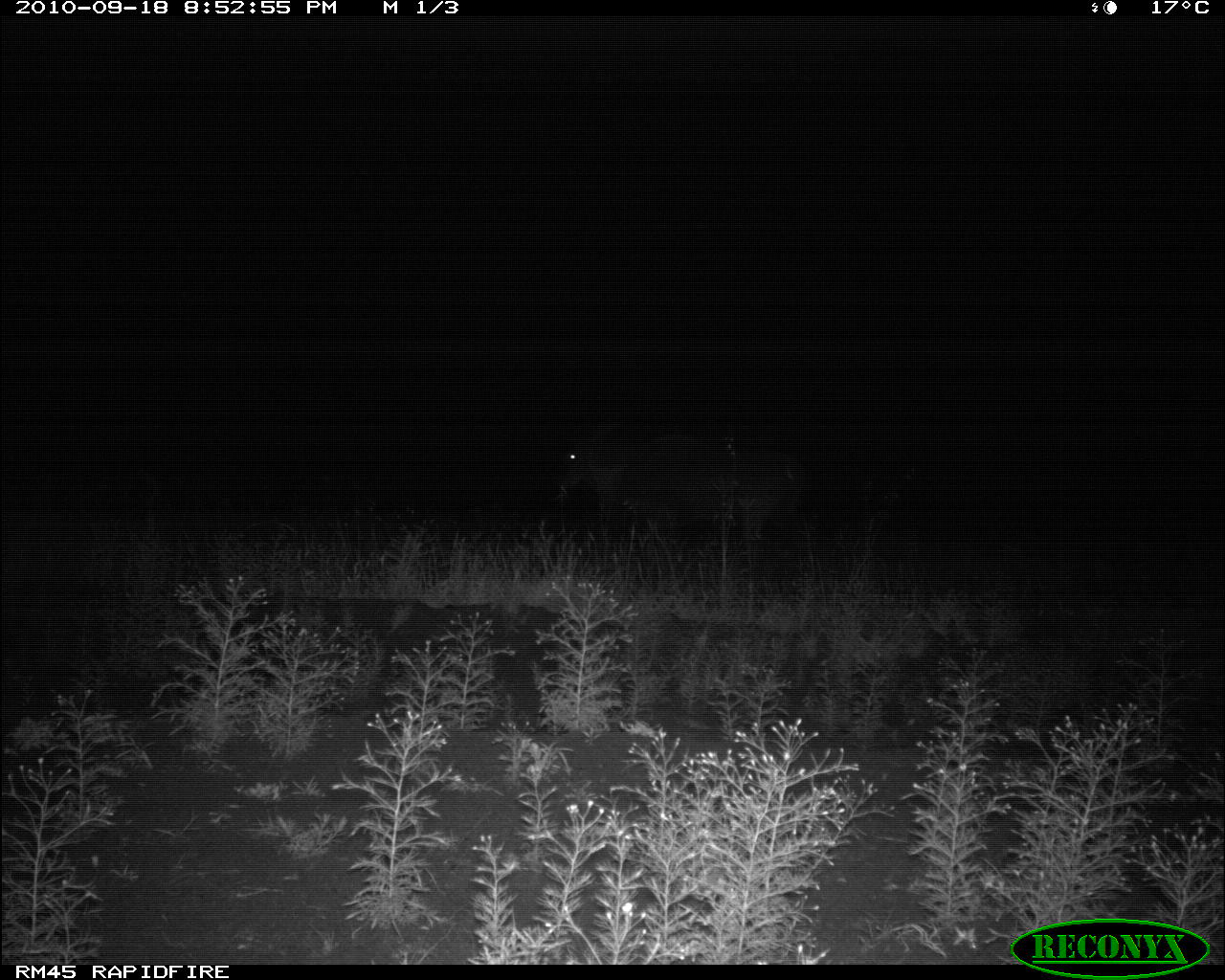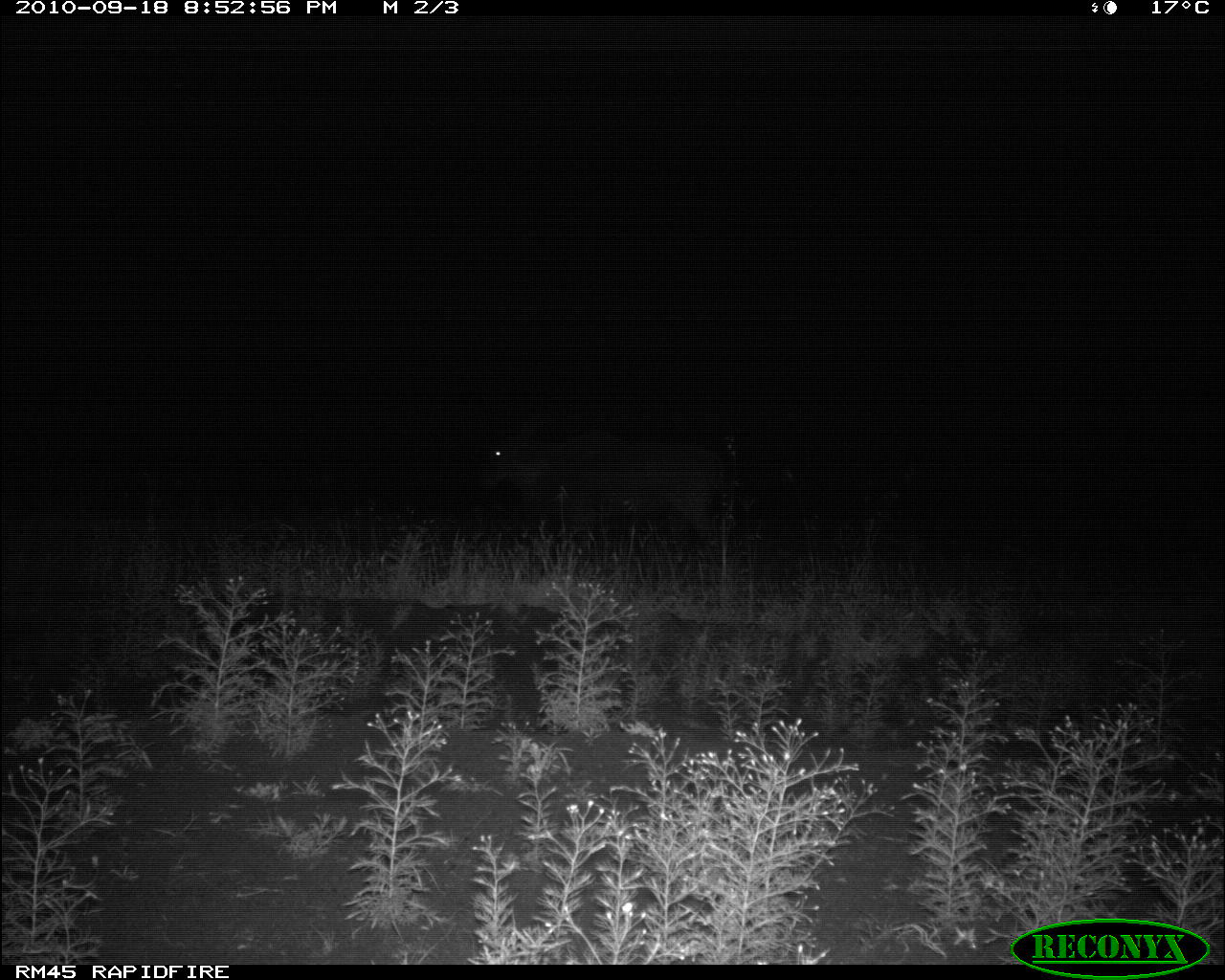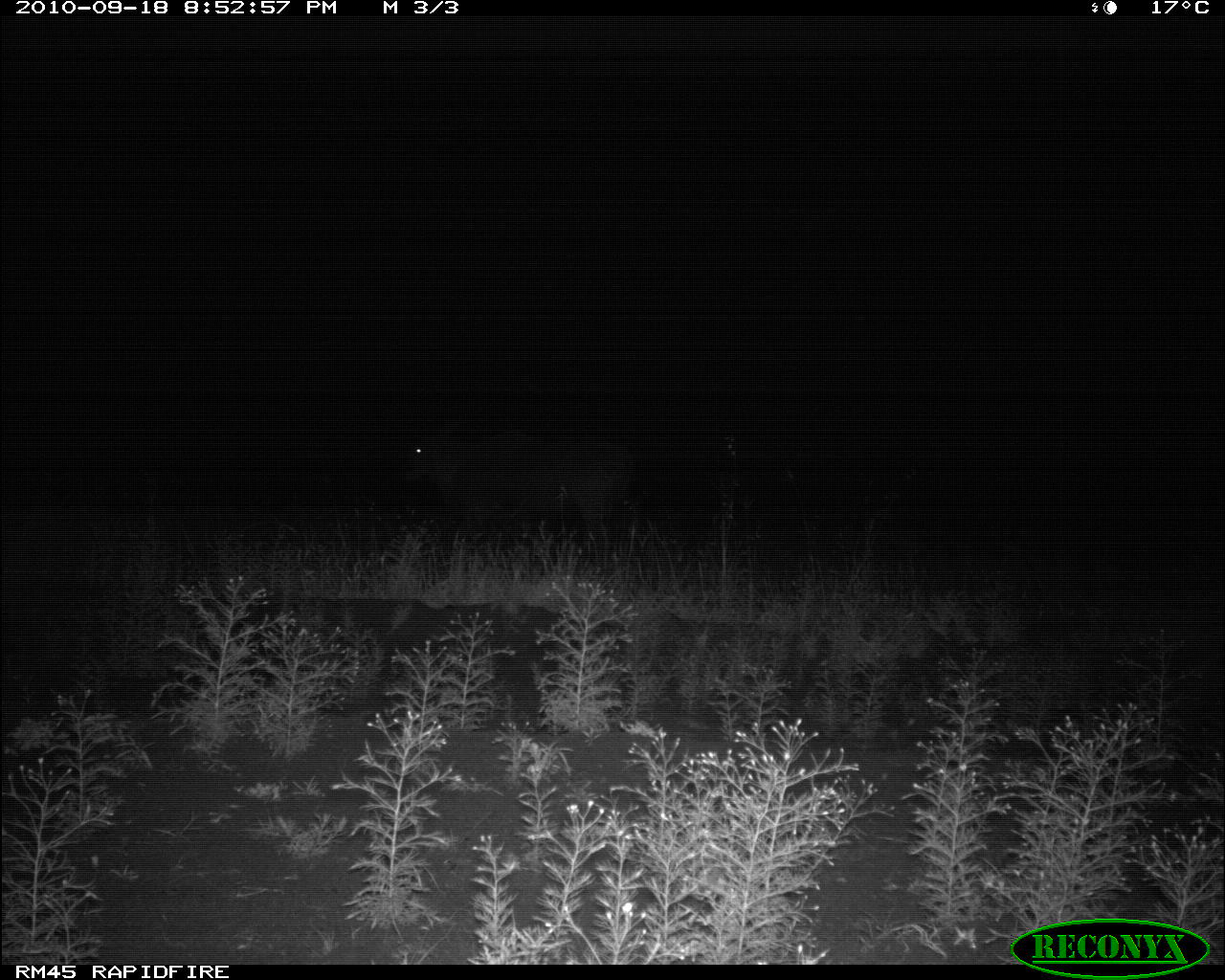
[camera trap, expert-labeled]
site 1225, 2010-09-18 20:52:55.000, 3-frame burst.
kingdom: Animalia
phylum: Chordata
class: Mammalia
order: Artiodactyla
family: Bovidae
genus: Tragelaphus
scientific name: Tragelaphus oryx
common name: eland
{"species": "Tragelaphus oryx (eland)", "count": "1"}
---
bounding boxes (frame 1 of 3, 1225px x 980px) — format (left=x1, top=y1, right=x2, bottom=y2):
tragelaphus oryx: (left=550, top=418, right=813, bottom=550)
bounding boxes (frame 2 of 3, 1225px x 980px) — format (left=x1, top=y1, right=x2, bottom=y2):
tragelaphus oryx: (left=471, top=410, right=730, bottom=558)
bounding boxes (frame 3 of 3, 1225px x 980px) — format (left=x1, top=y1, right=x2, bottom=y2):
tragelaphus oryx: (left=402, top=417, right=633, bottom=544)